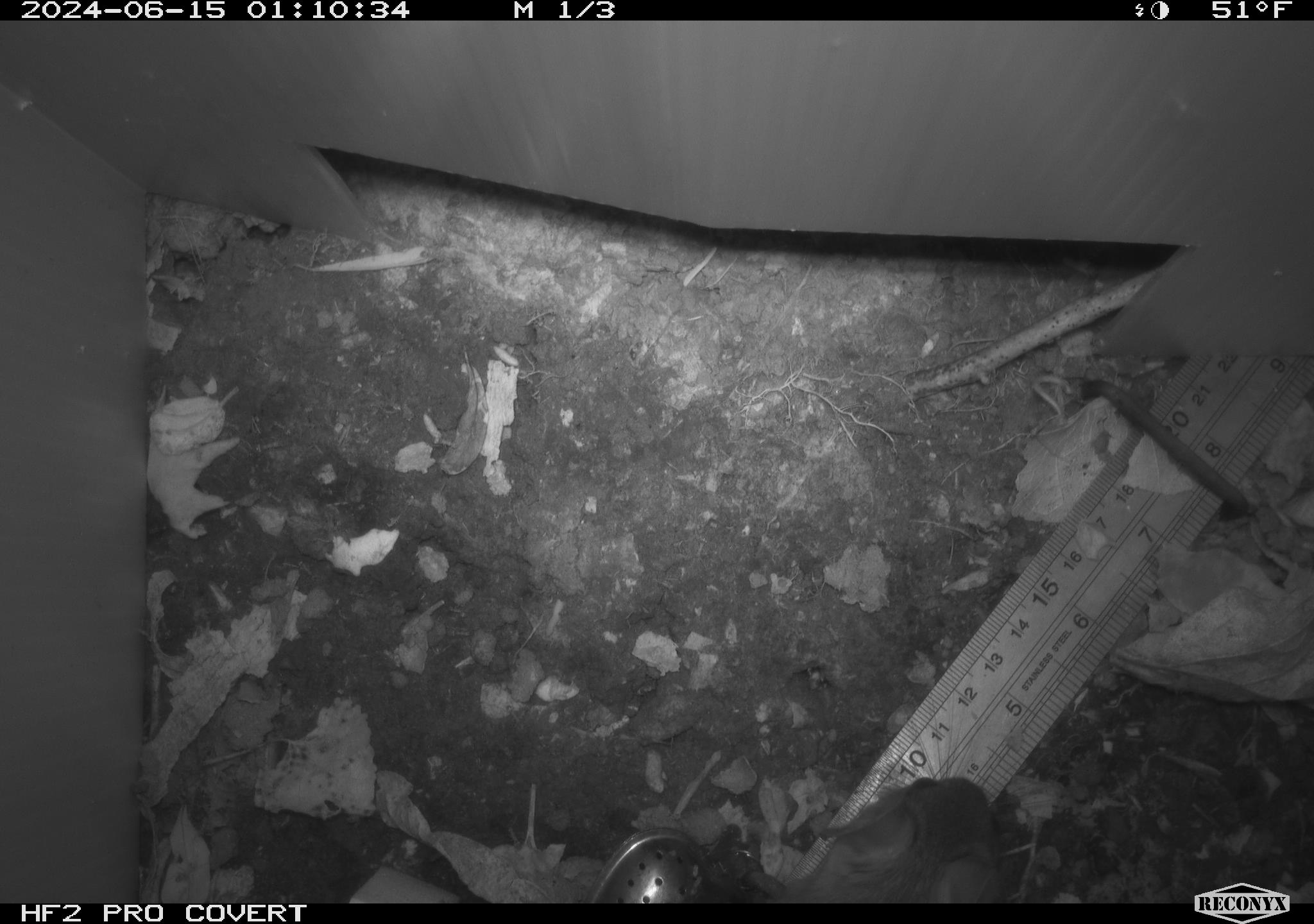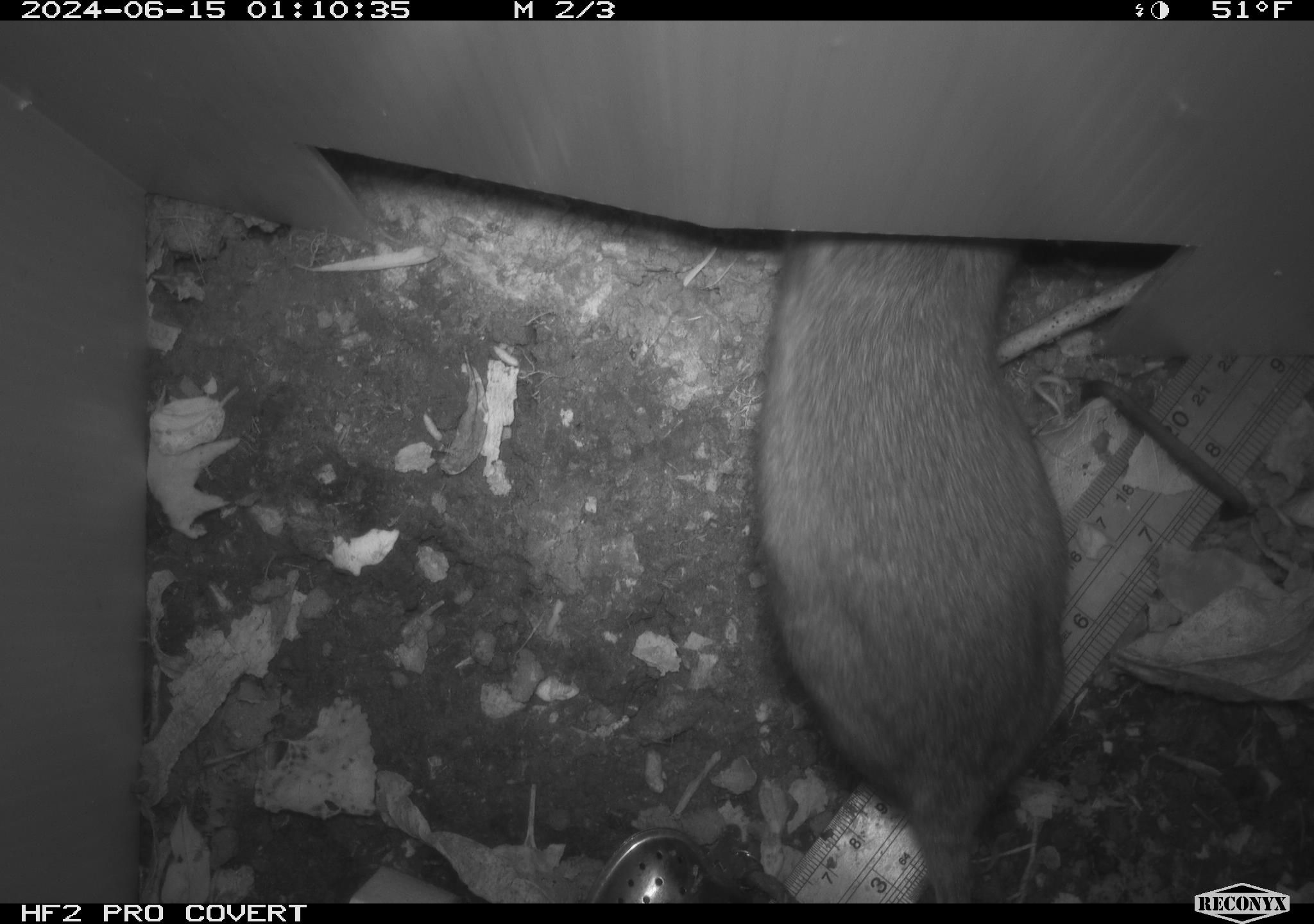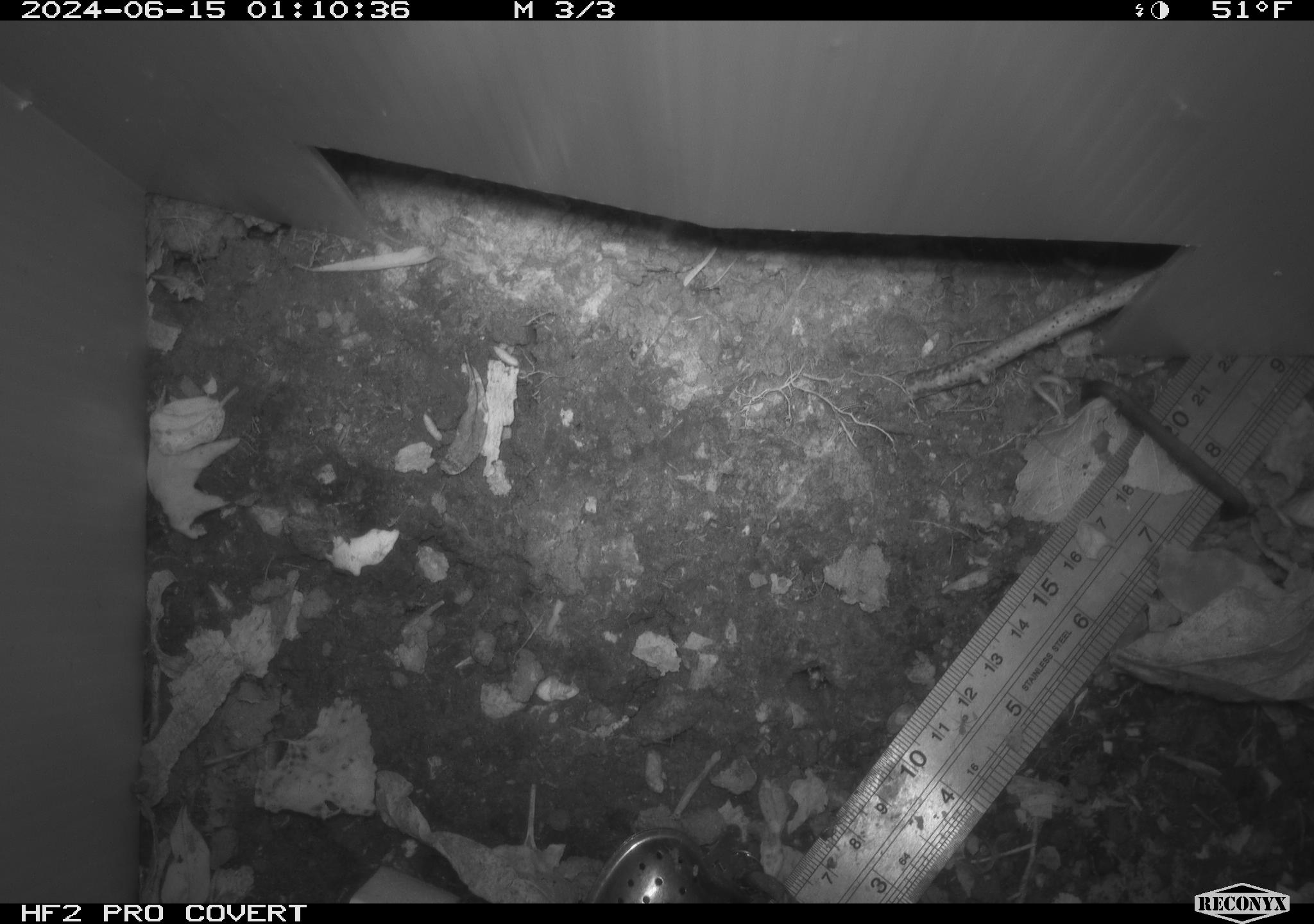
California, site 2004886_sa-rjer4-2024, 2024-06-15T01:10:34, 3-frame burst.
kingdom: Animalia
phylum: Chordata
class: Mammalia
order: Rodentia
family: Cricetidae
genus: Neotoma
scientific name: Neotoma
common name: pack rat or woodrat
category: neotoma species